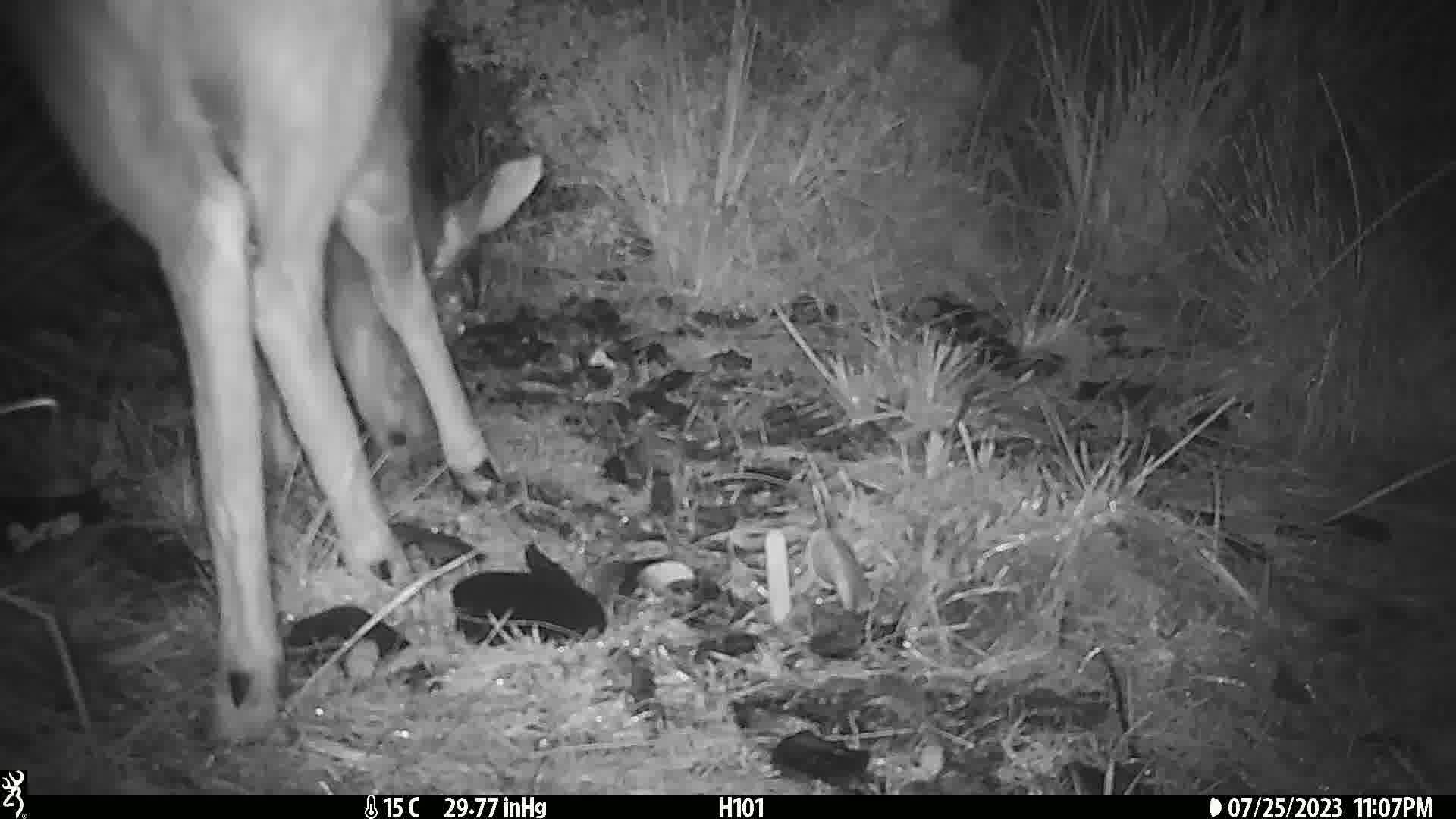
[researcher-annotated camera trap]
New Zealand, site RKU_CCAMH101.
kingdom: Animalia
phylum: Chordata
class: Mammalia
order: Artiodactyla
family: Cervidae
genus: Odocoileus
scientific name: Odocoileus virginianus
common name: white-tailed deer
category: white tailed deer